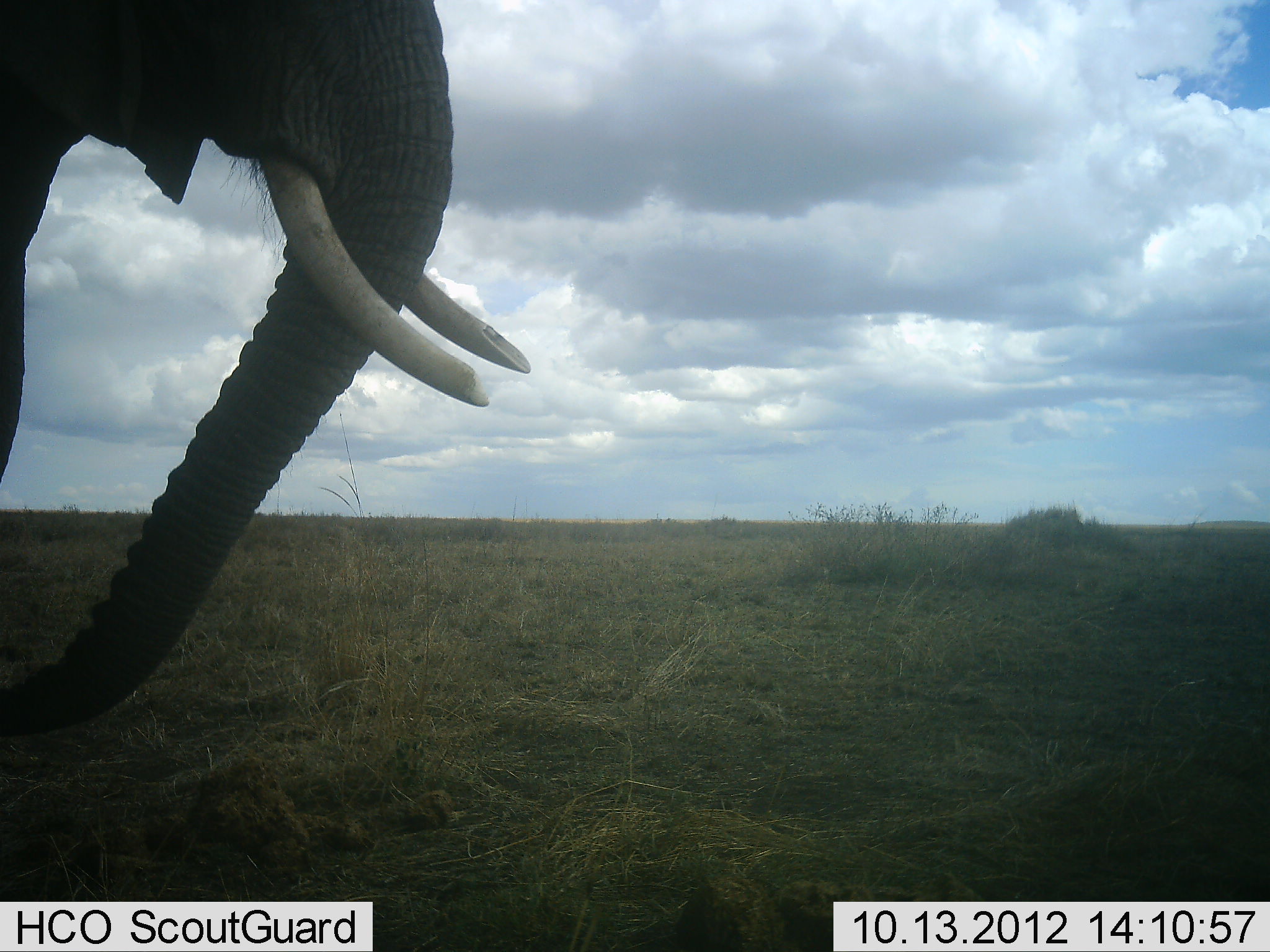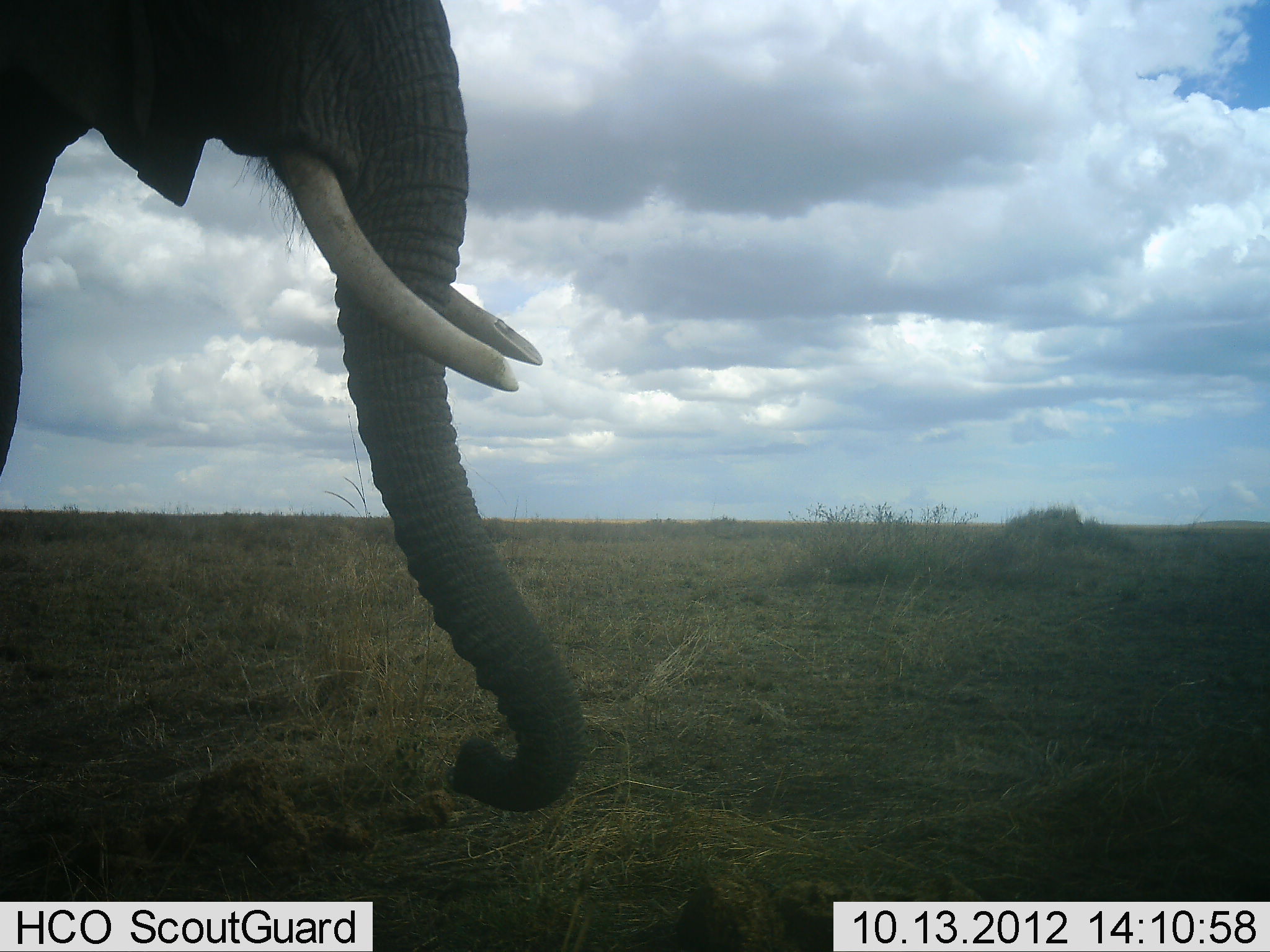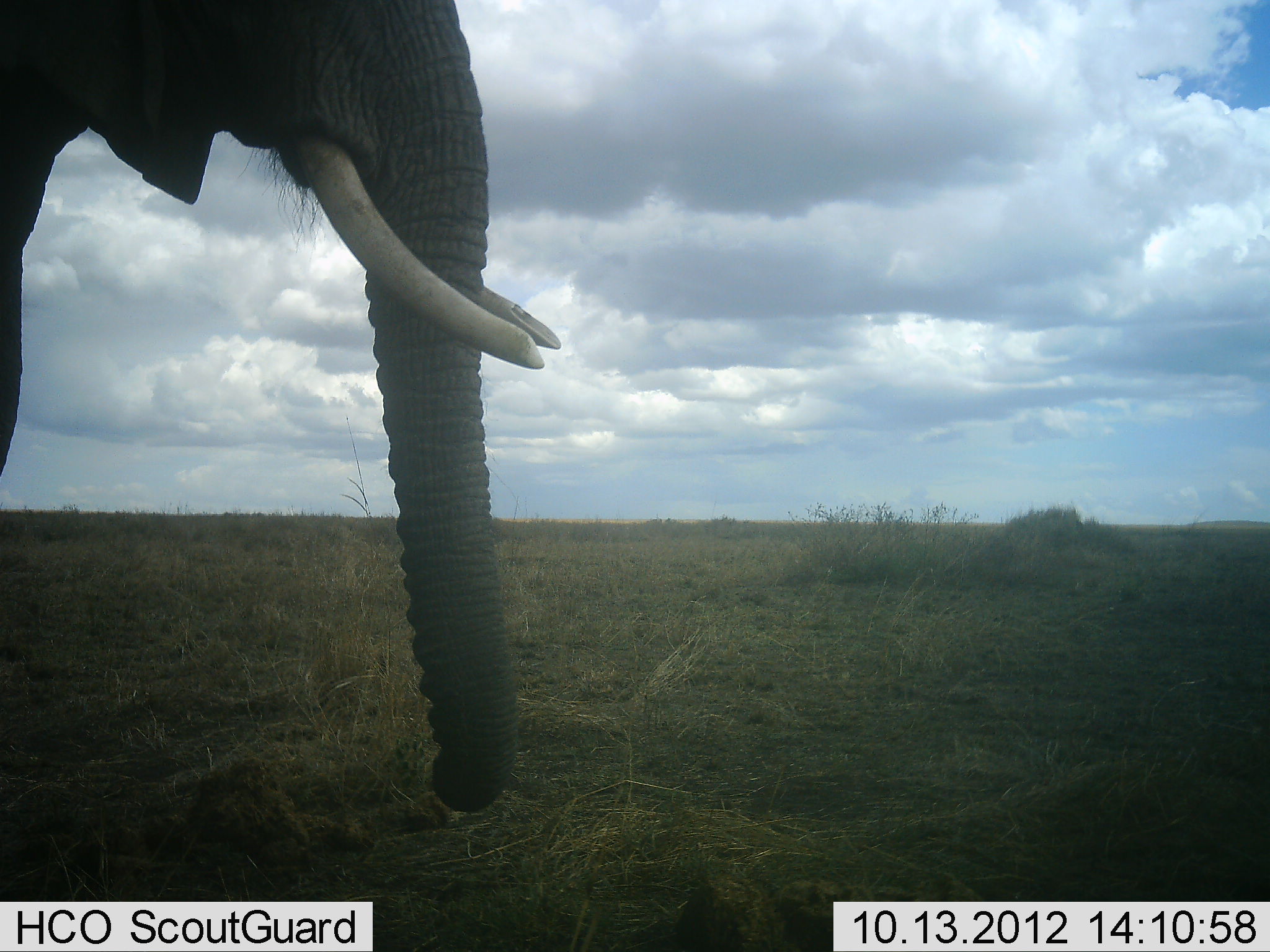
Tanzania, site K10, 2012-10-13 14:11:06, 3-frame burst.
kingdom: Animalia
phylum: Chordata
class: Mammalia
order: Proboscidea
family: Elephantidae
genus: Loxodonta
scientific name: Loxodonta africana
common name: african bush elephant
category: elephant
Elephant (african bush elephant) (Loxodonta africana), count 1. Behavior (volunteer vote fractions): standing 60%, resting 0%, moving 0%, interacting 0%. Young present (vote fraction): 0%. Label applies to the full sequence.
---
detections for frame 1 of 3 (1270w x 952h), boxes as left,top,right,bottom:
animal: 0,0,533,731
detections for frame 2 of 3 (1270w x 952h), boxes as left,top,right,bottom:
animal: 0,0,585,814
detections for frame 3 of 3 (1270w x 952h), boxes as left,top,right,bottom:
animal: 1,0,563,818